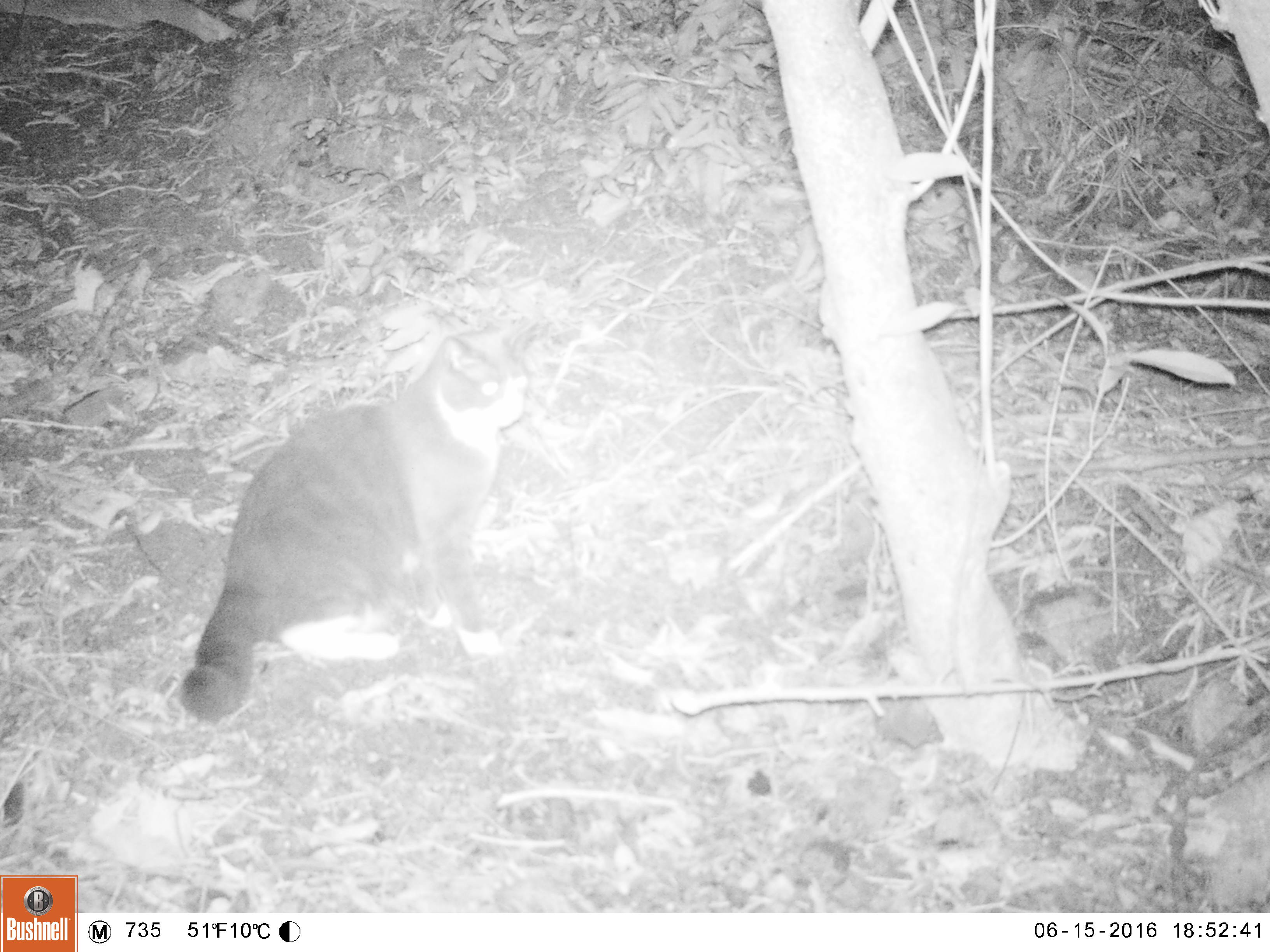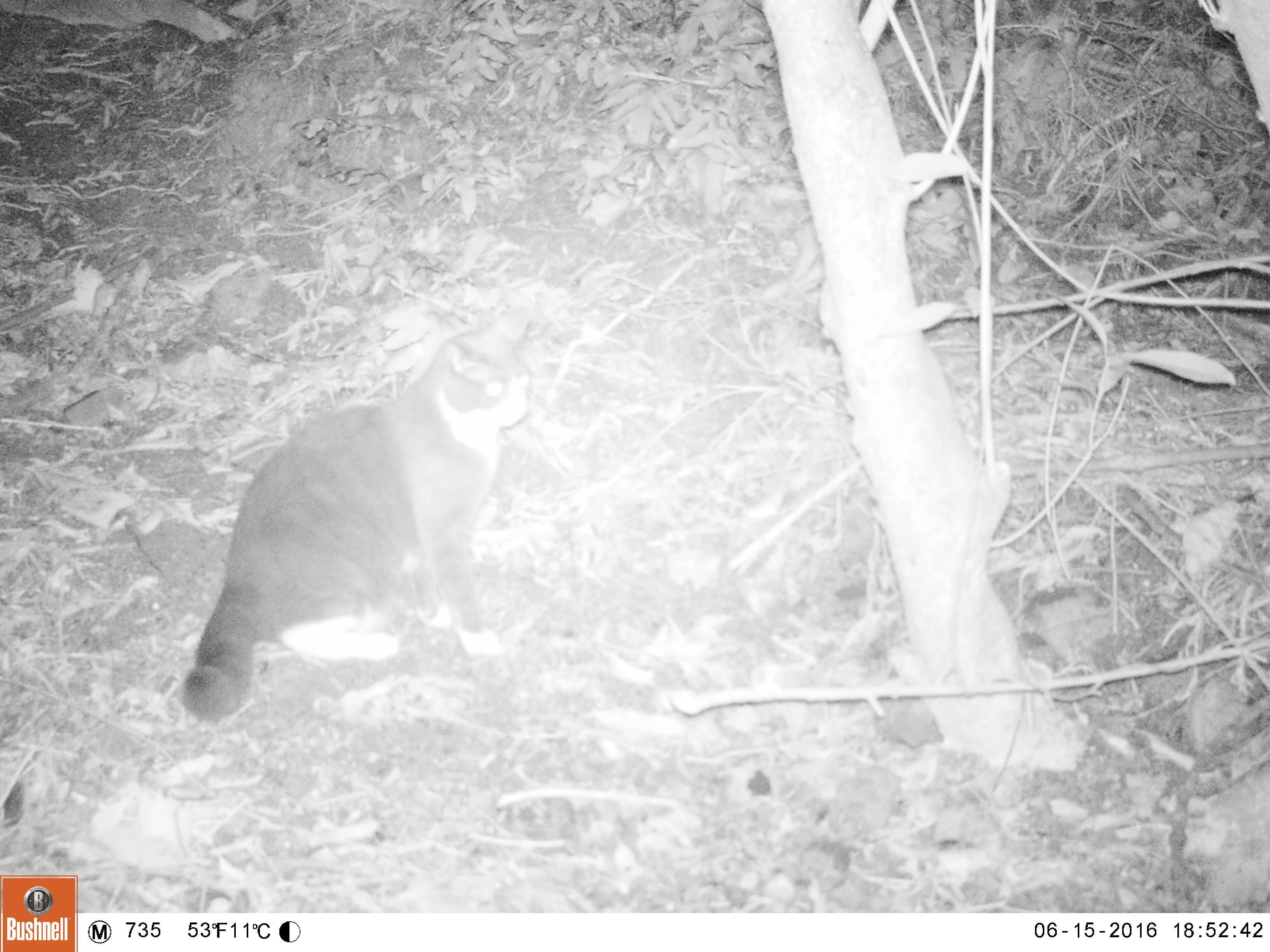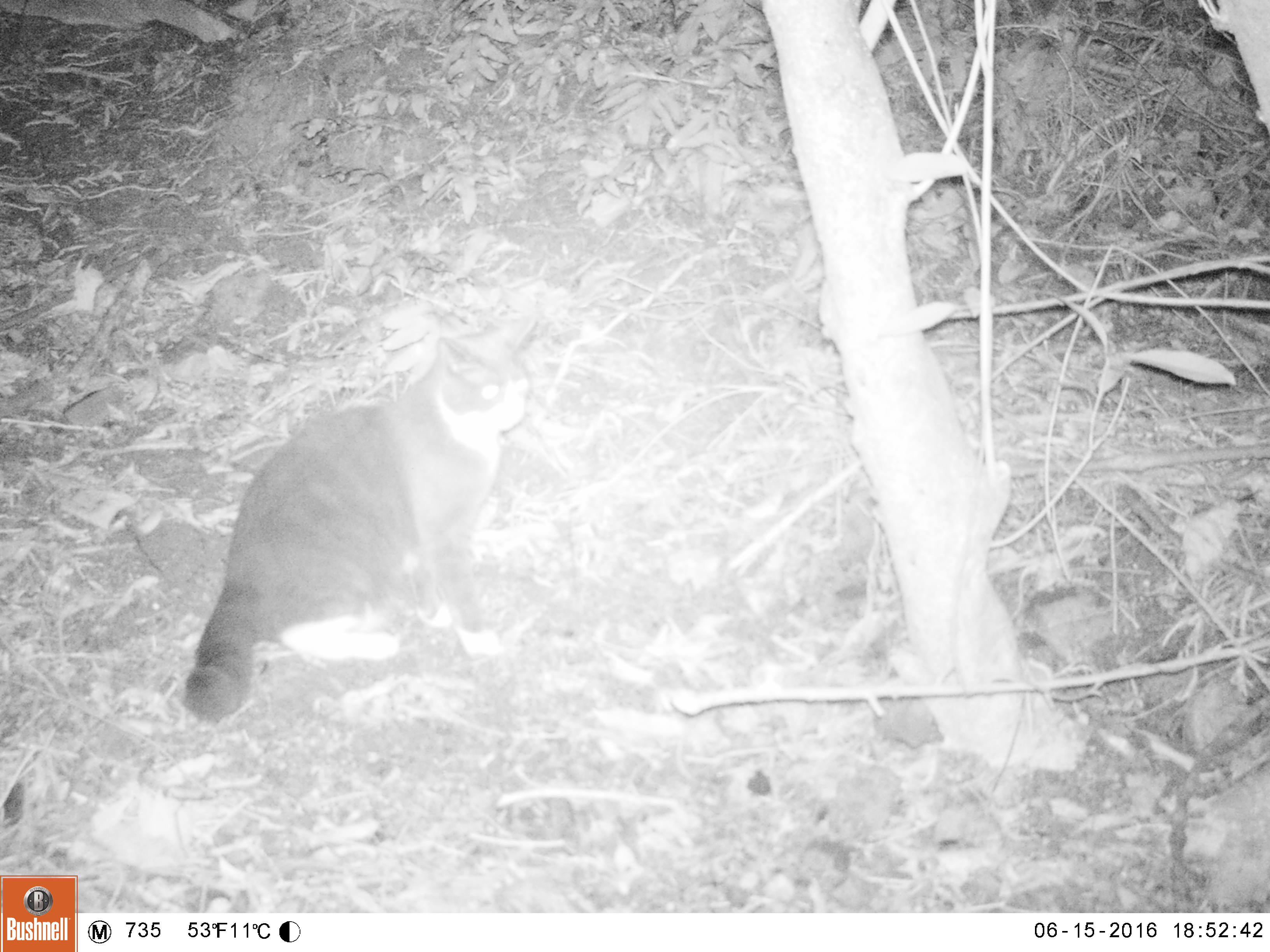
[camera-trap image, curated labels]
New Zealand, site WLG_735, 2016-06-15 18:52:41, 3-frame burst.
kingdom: Animalia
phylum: Chordata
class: Mammalia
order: Carnivora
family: Felidae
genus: Felis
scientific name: Felis catus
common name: domestic cat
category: cat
Cat (domestic cat) (Felis catus).